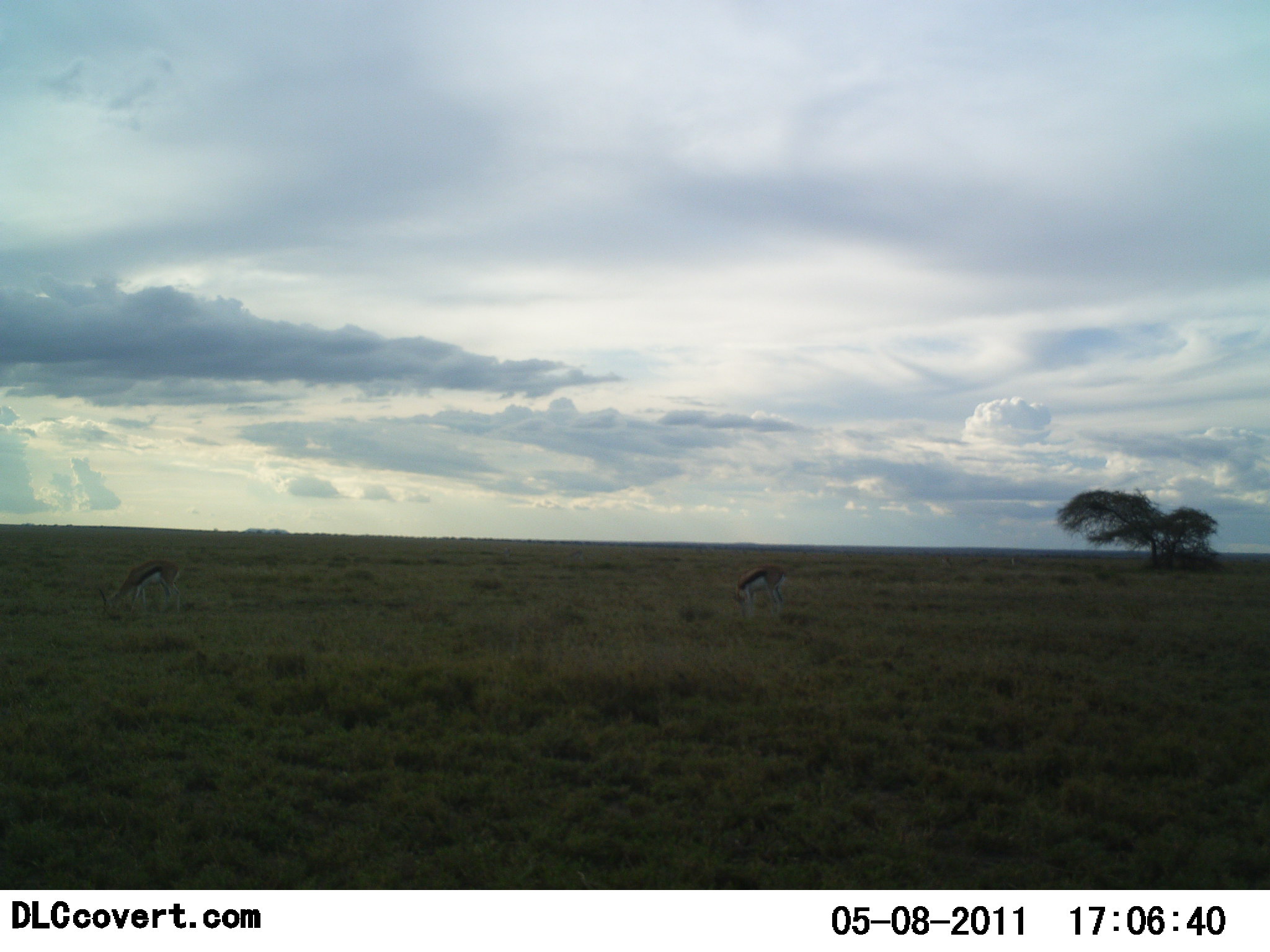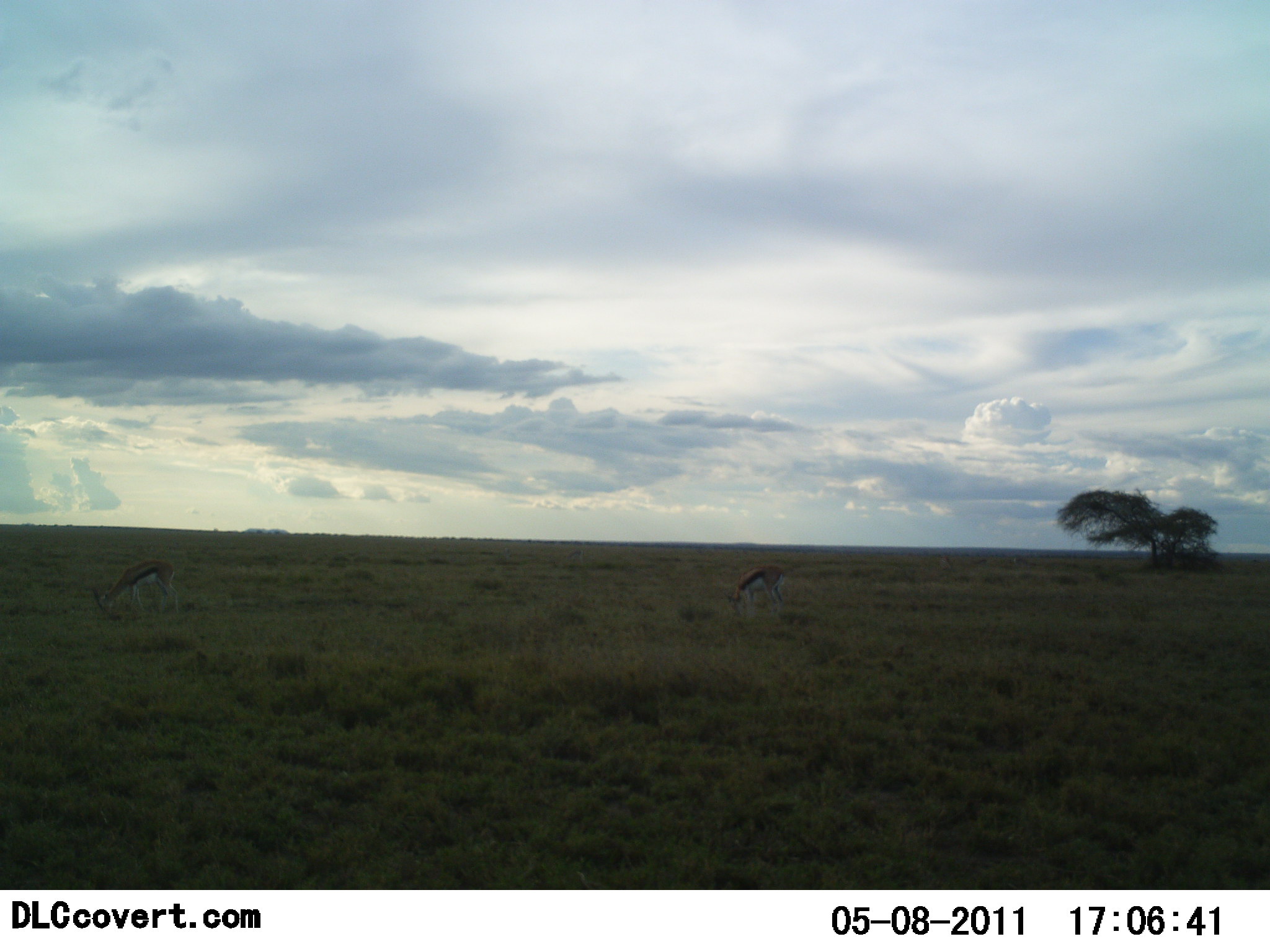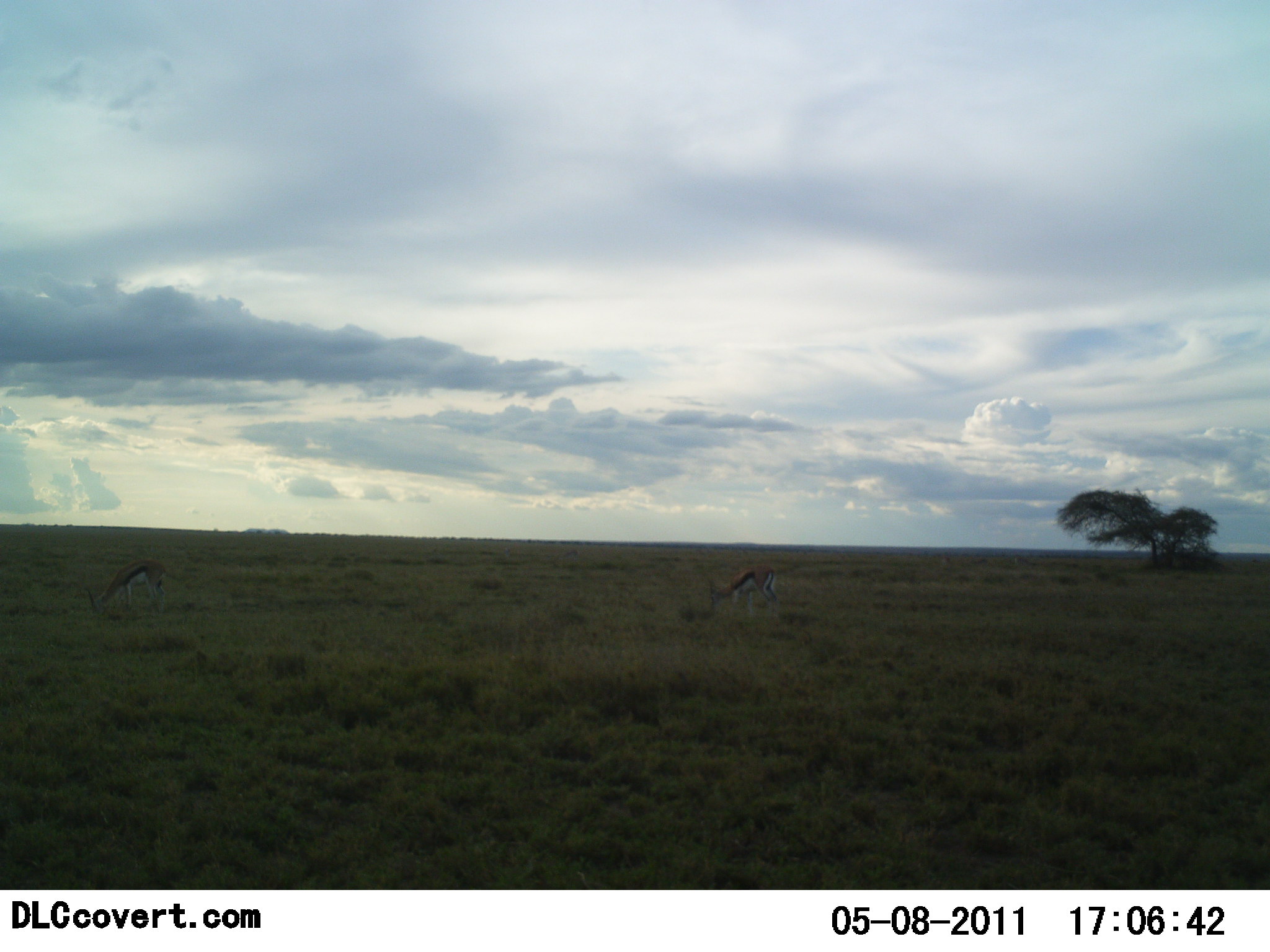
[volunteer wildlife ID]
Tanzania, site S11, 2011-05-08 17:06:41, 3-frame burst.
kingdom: Animalia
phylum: Chordata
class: Mammalia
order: Artiodactyla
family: Bovidae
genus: Eudorcas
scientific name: Eudorcas thomsonii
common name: thomson's gazelle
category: gazellethomsons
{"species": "gazellethomsons (thomson's gazelle) (Eudorcas thomsonii)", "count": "2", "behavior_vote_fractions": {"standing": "9%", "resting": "0%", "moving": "0%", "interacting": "0%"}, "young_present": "0%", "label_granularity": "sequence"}